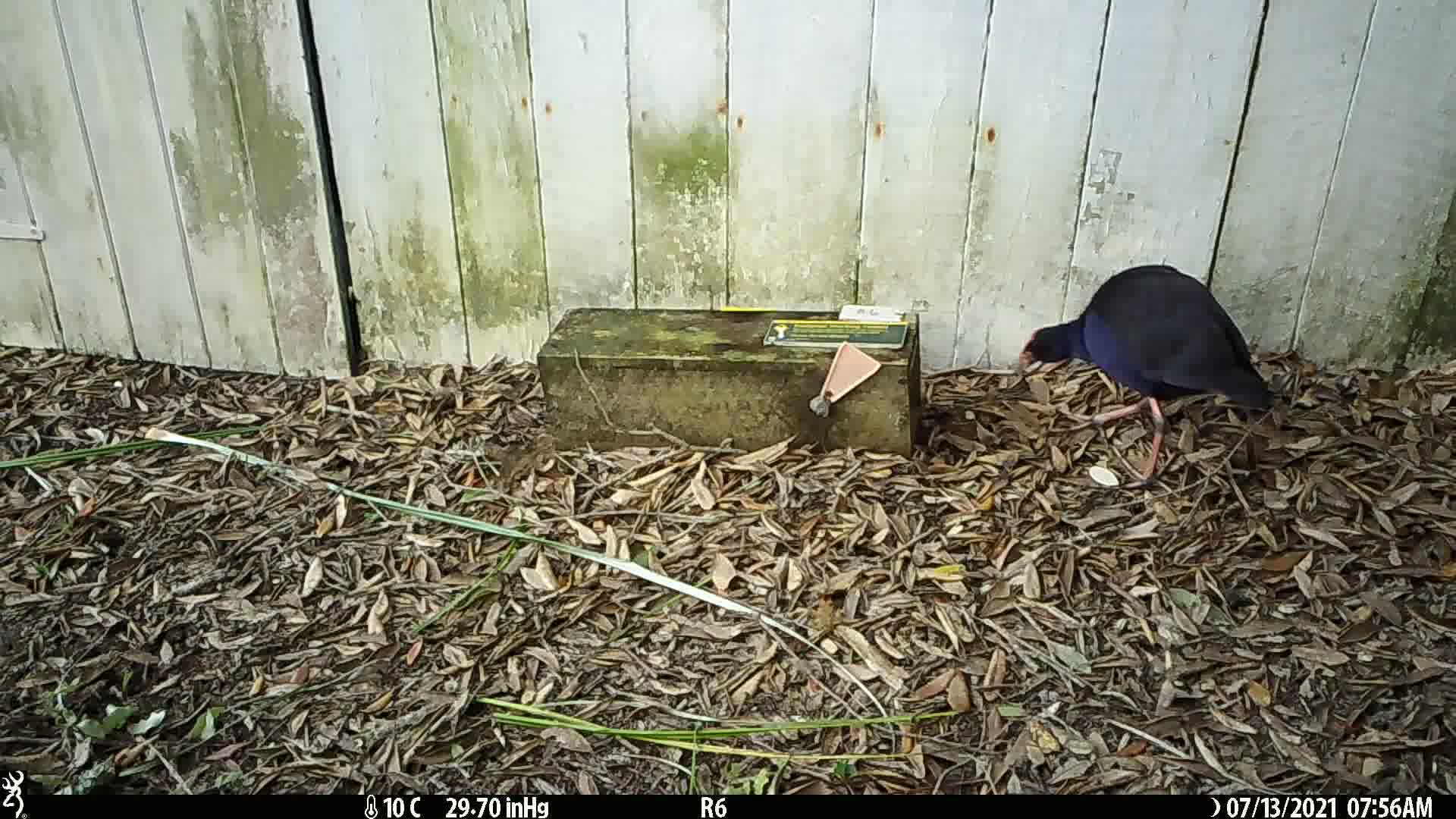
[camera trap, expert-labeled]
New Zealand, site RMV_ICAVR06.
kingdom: Animalia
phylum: Chordata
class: Aves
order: Gruiformes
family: Rallidae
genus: Porphyrio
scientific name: Porphyrio melanotus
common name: australasian swamphen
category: pukeko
Pukeko (australasian swamphen) (Porphyrio melanotus).